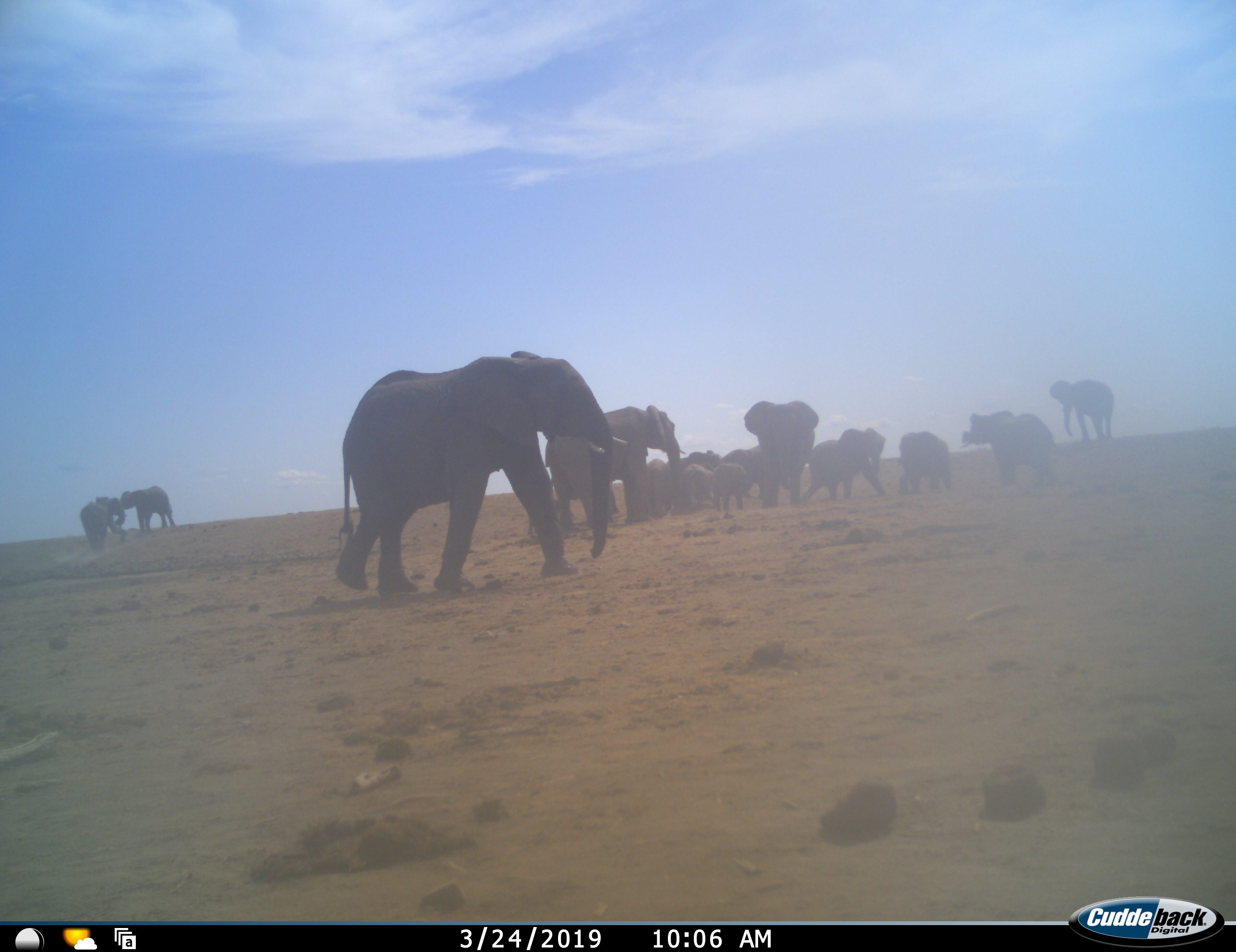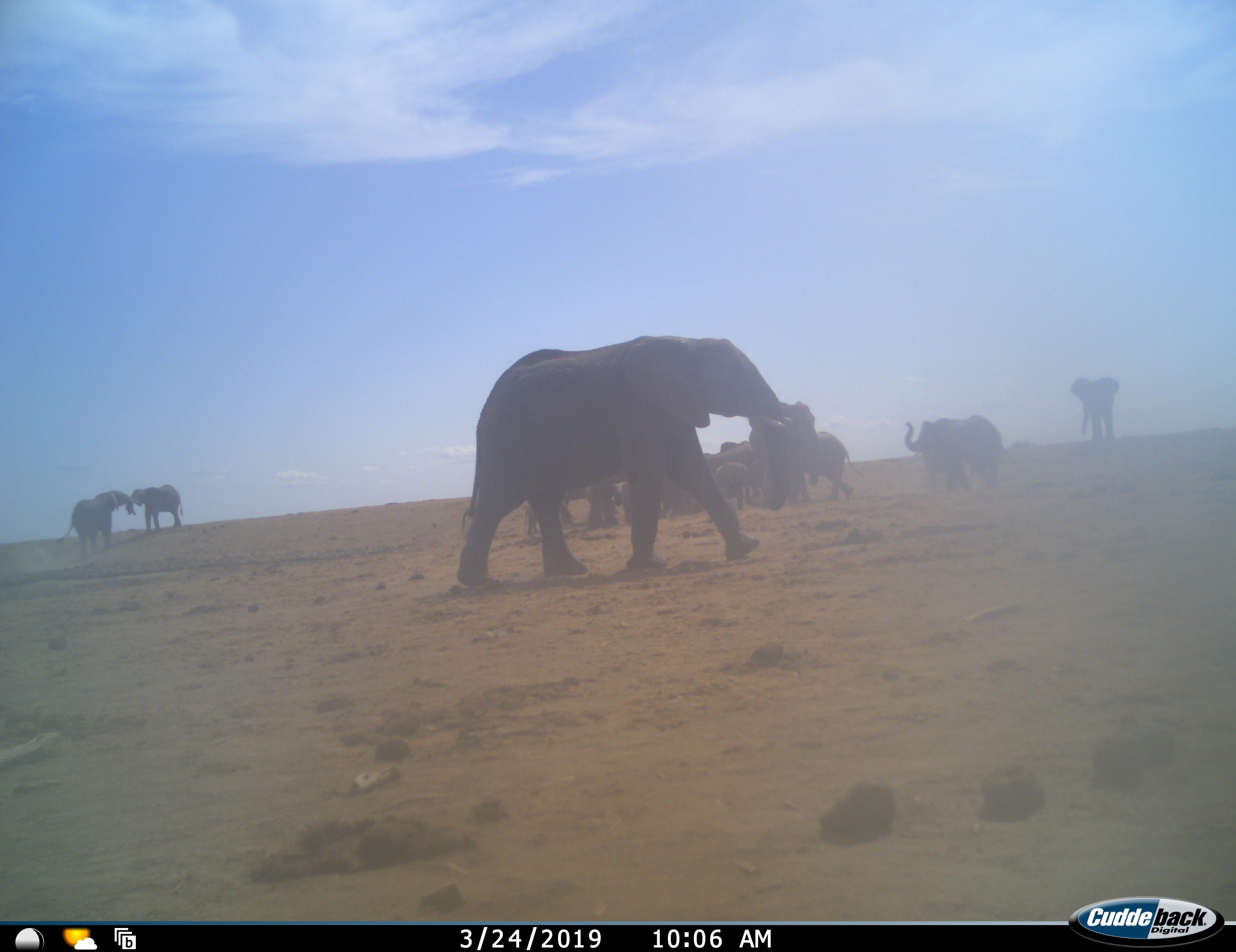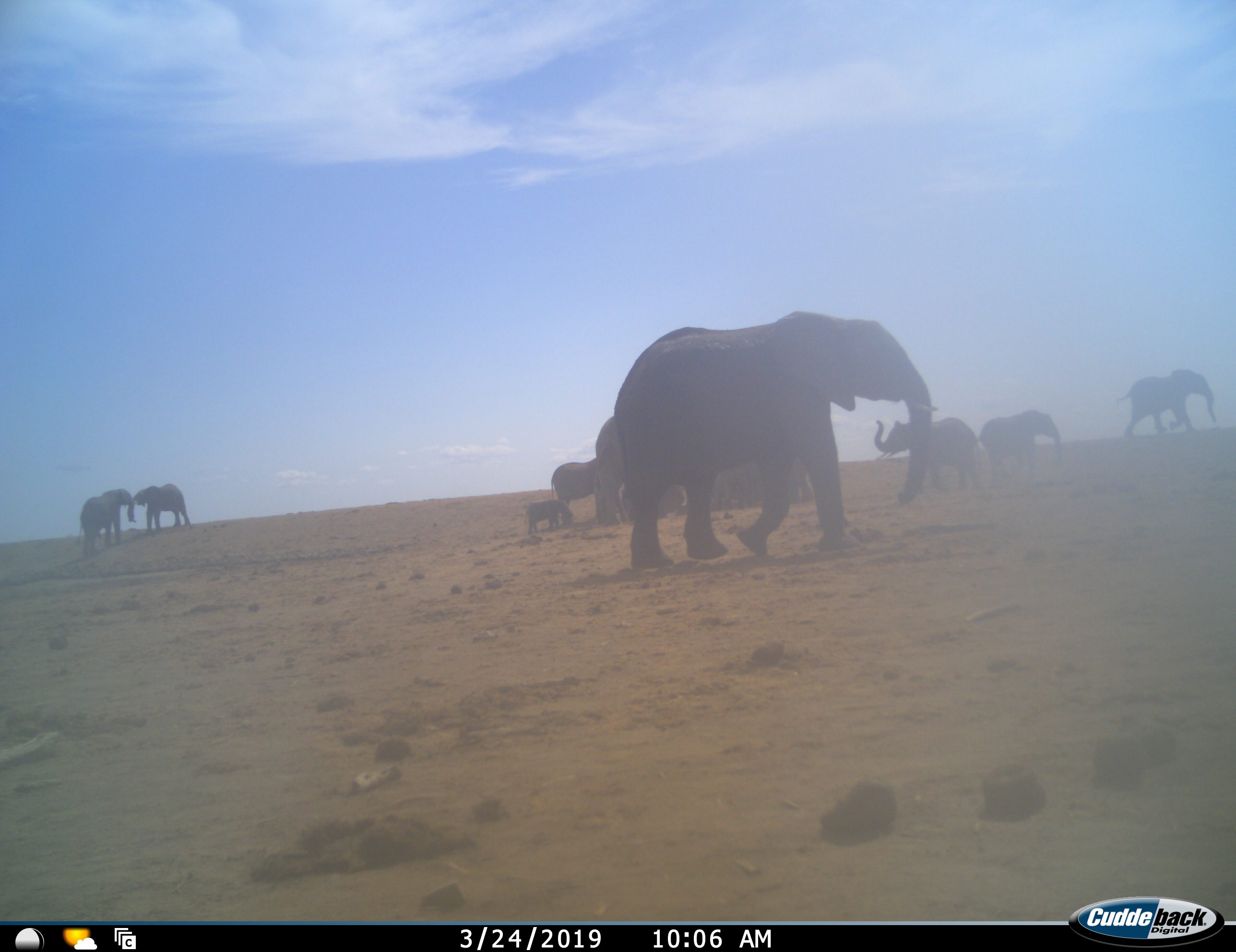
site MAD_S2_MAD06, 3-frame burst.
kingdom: Animalia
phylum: Chordata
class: Mammalia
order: Proboscidea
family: Elephantidae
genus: Loxodonta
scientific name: Loxodonta africana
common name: african bush elephant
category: elephant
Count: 11-50.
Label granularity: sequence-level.